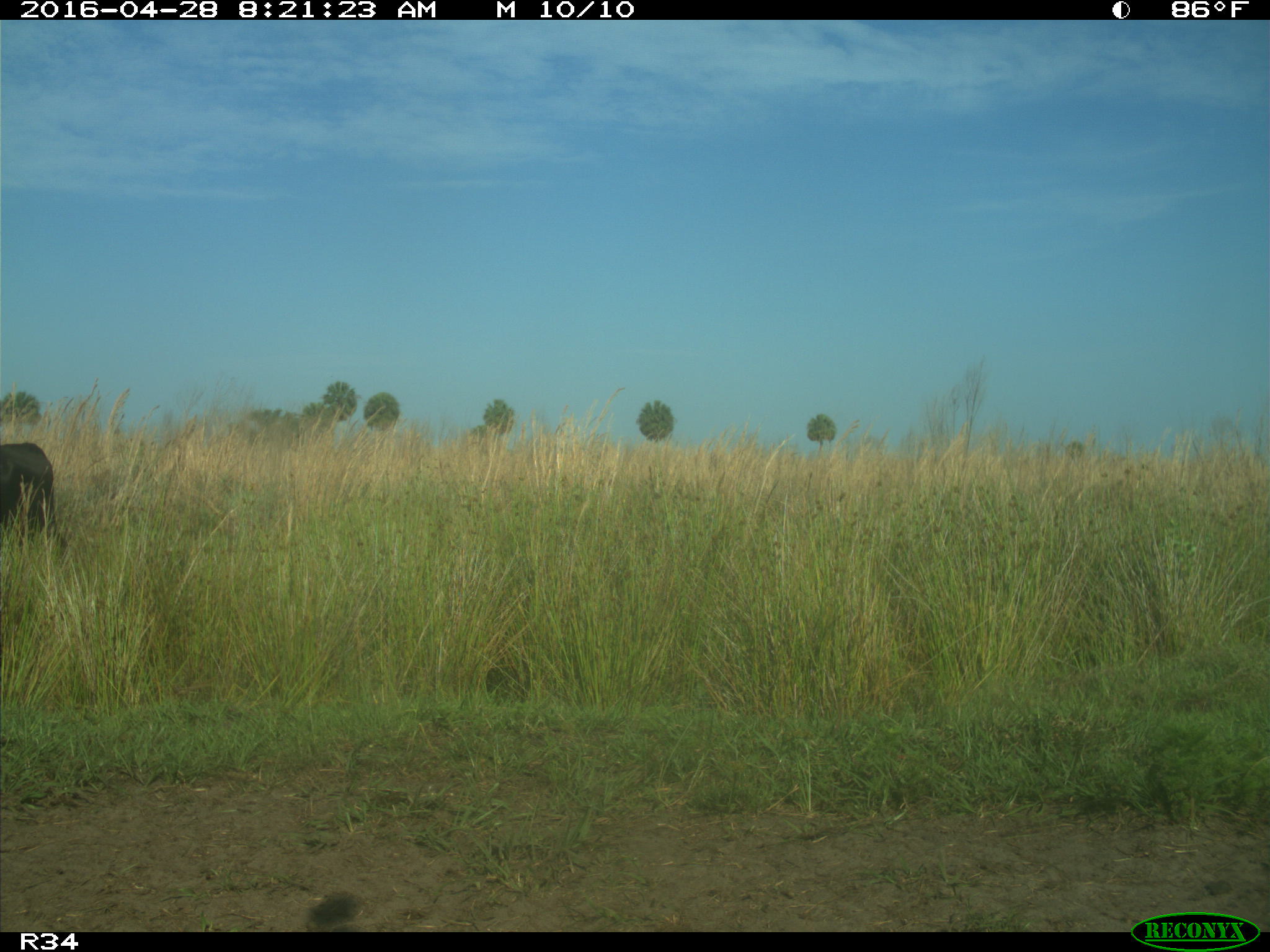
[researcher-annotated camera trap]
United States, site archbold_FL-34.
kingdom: Animalia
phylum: Chordata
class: Mammalia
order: Artiodactyla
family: Bovidae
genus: Bos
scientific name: Bos taurus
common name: domestic cow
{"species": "Bos taurus (domestic cow)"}